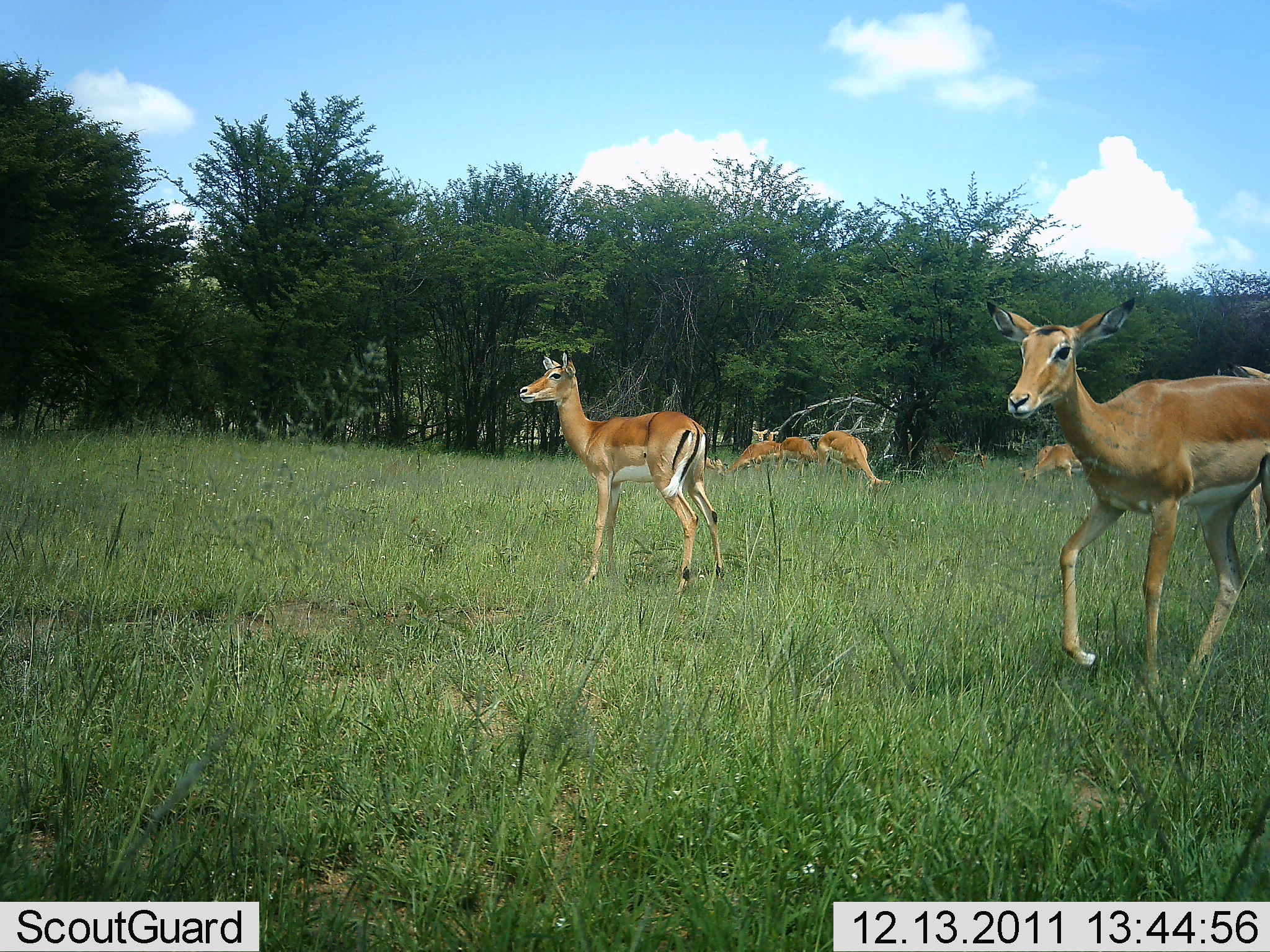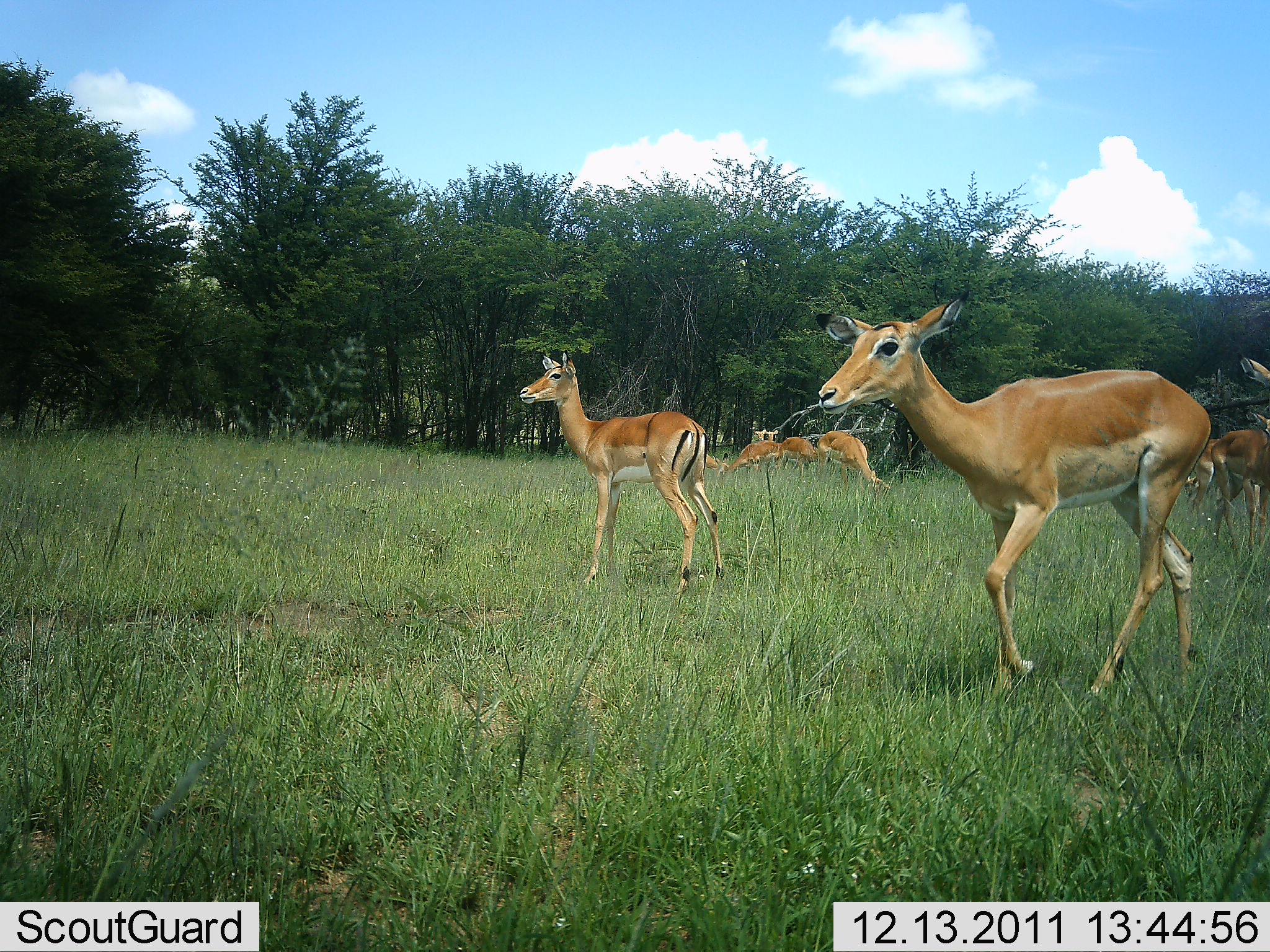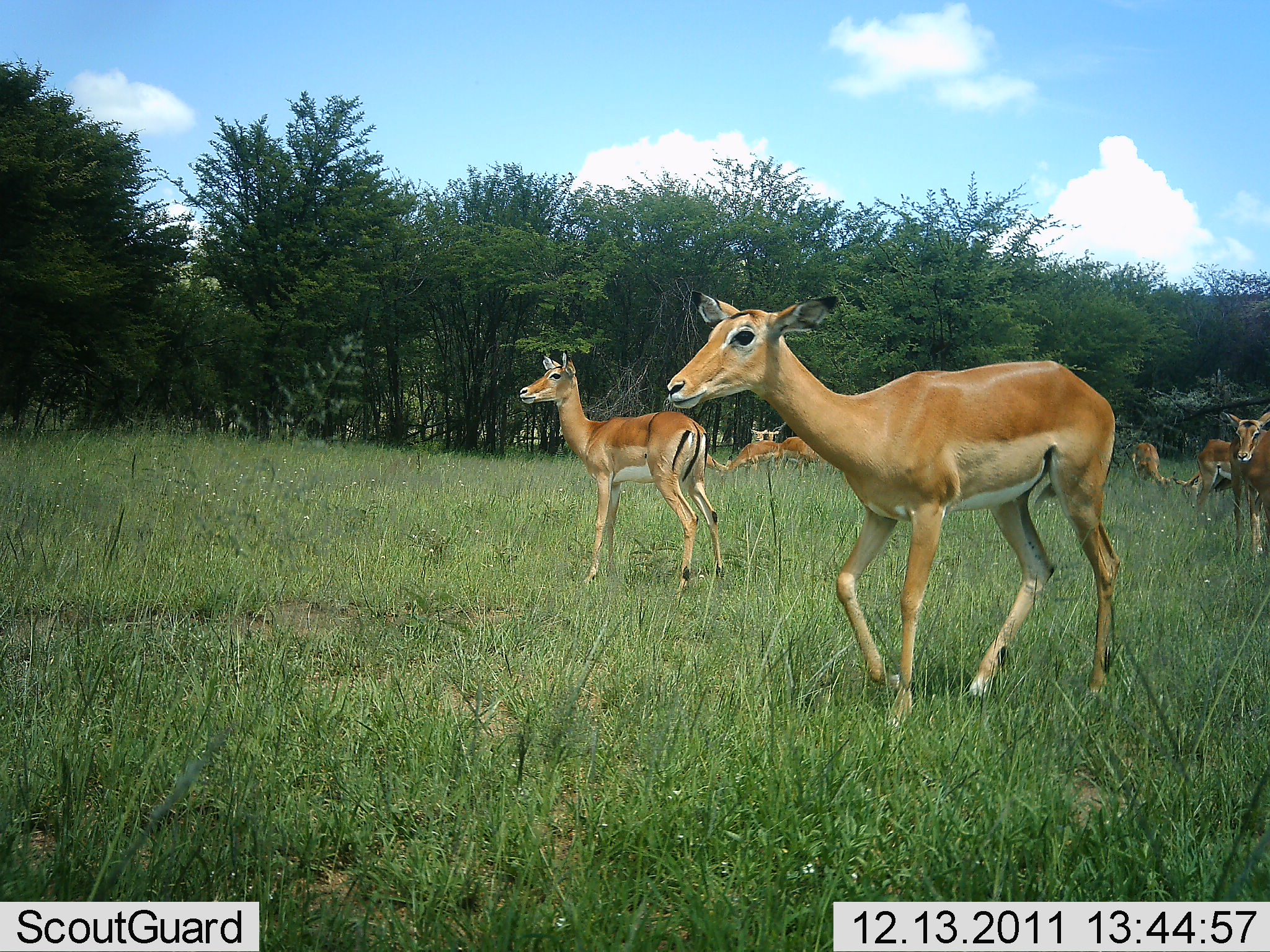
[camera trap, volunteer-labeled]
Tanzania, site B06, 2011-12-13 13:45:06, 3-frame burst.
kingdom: Animalia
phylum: Chordata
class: Mammalia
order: Artiodactyla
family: Bovidae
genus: Nanger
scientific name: Nanger granti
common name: grant's gazelle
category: gazellegrants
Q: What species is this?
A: Gazellegrants (grant's gazelle) (Nanger granti).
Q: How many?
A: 6.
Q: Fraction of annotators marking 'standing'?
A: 50%.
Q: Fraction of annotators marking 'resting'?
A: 0%.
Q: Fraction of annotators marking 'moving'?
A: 50%.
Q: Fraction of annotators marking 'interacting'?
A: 0%.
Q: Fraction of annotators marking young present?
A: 10%.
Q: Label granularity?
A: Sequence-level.